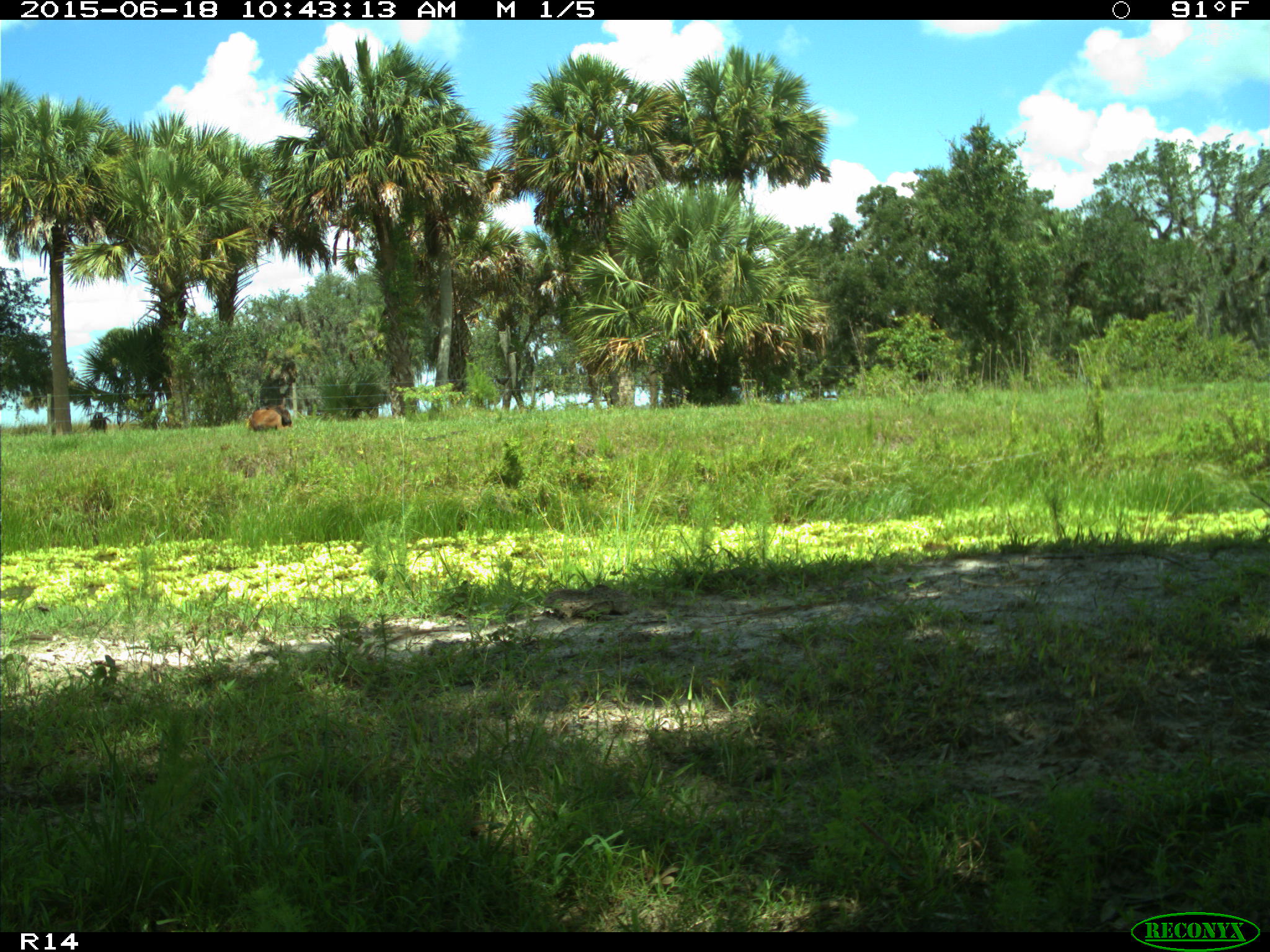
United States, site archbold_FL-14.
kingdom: Animalia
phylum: Chordata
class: Mammalia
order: Artiodactyla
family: Bovidae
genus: Bos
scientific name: Bos taurus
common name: domestic cow